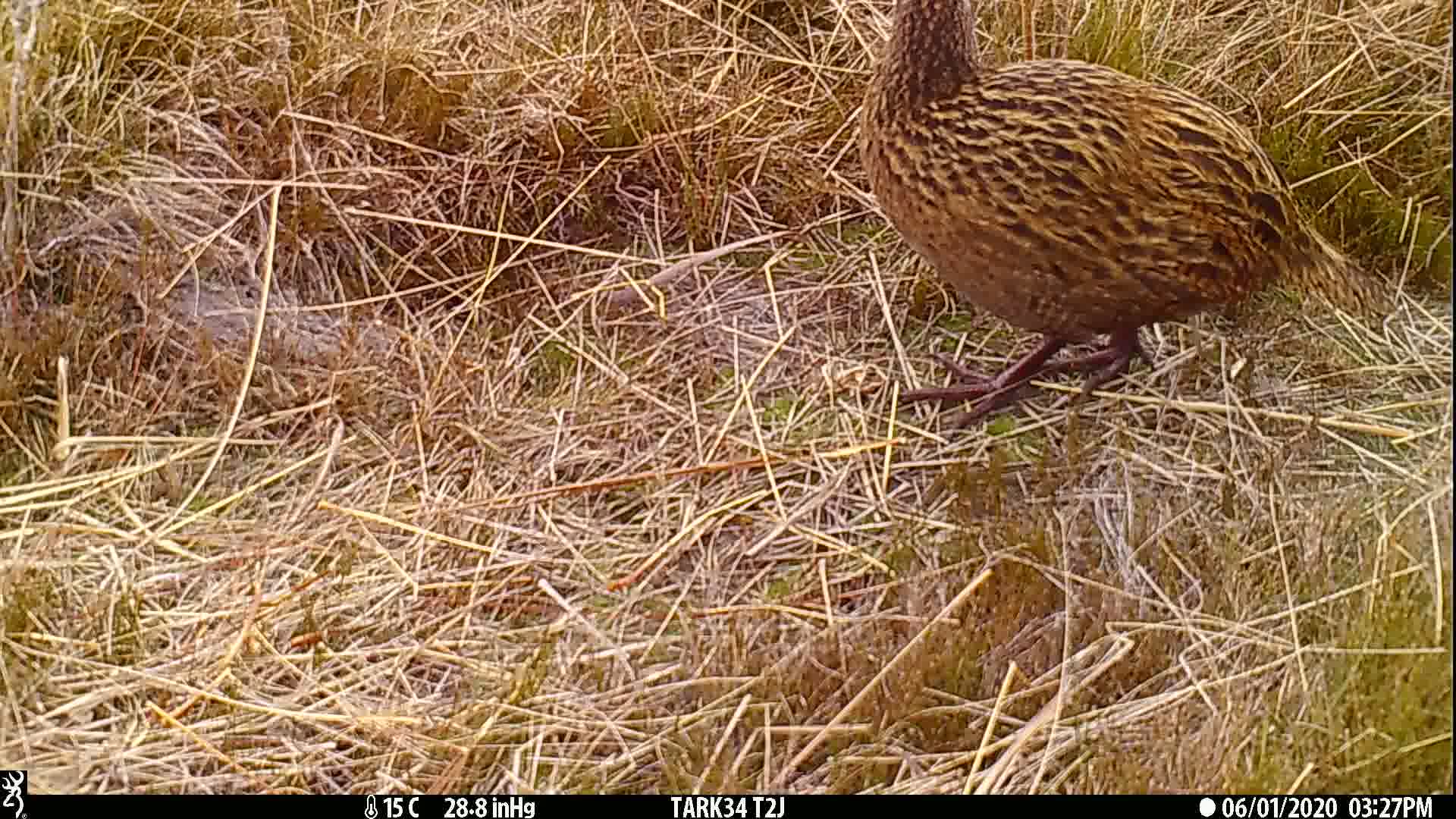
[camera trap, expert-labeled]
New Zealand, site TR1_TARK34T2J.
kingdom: Animalia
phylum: Chordata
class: Aves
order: Gruiformes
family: Rallidae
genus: Gallirallus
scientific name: Gallirallus australis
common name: weka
Weka (Gallirallus australis).